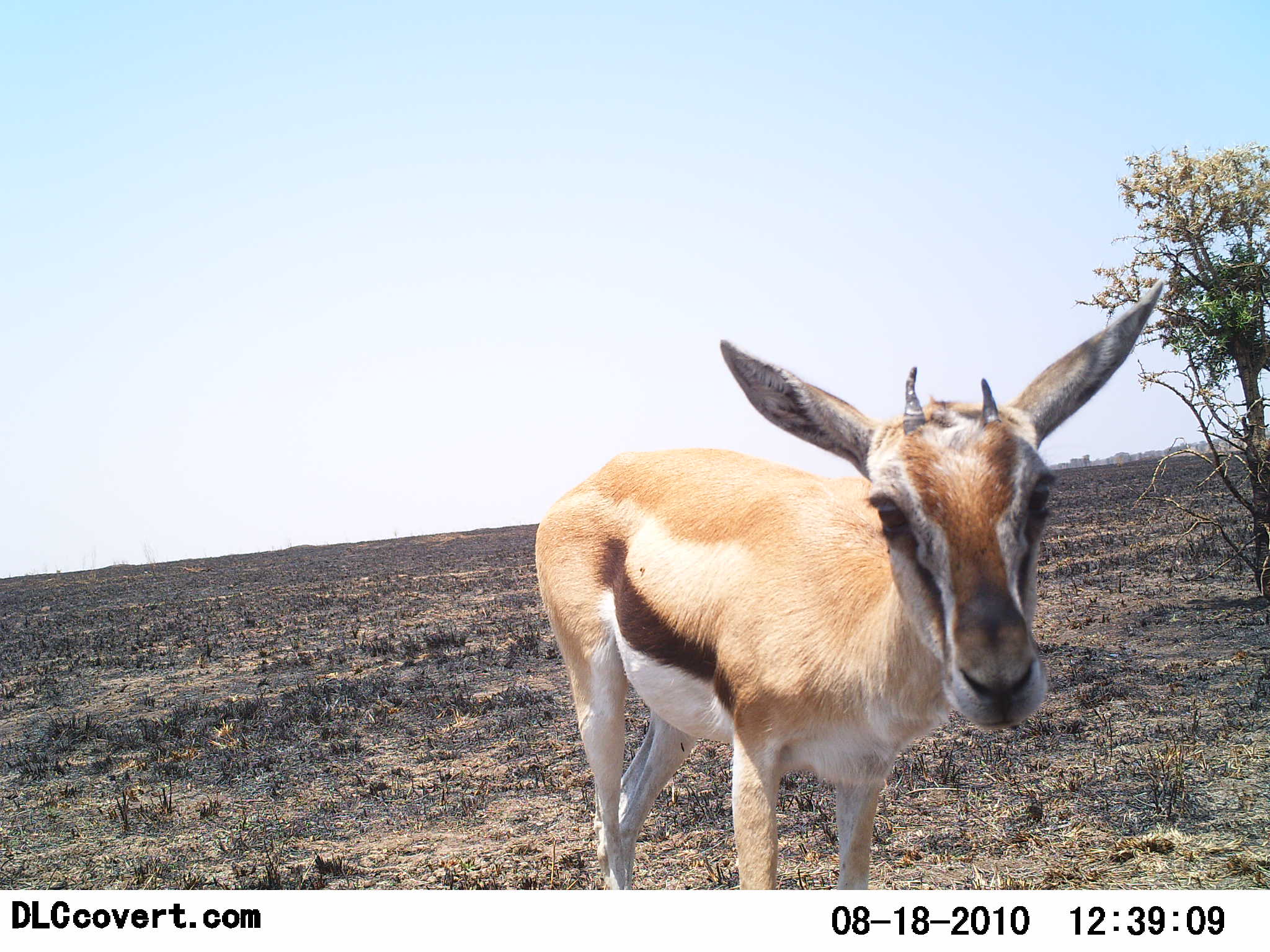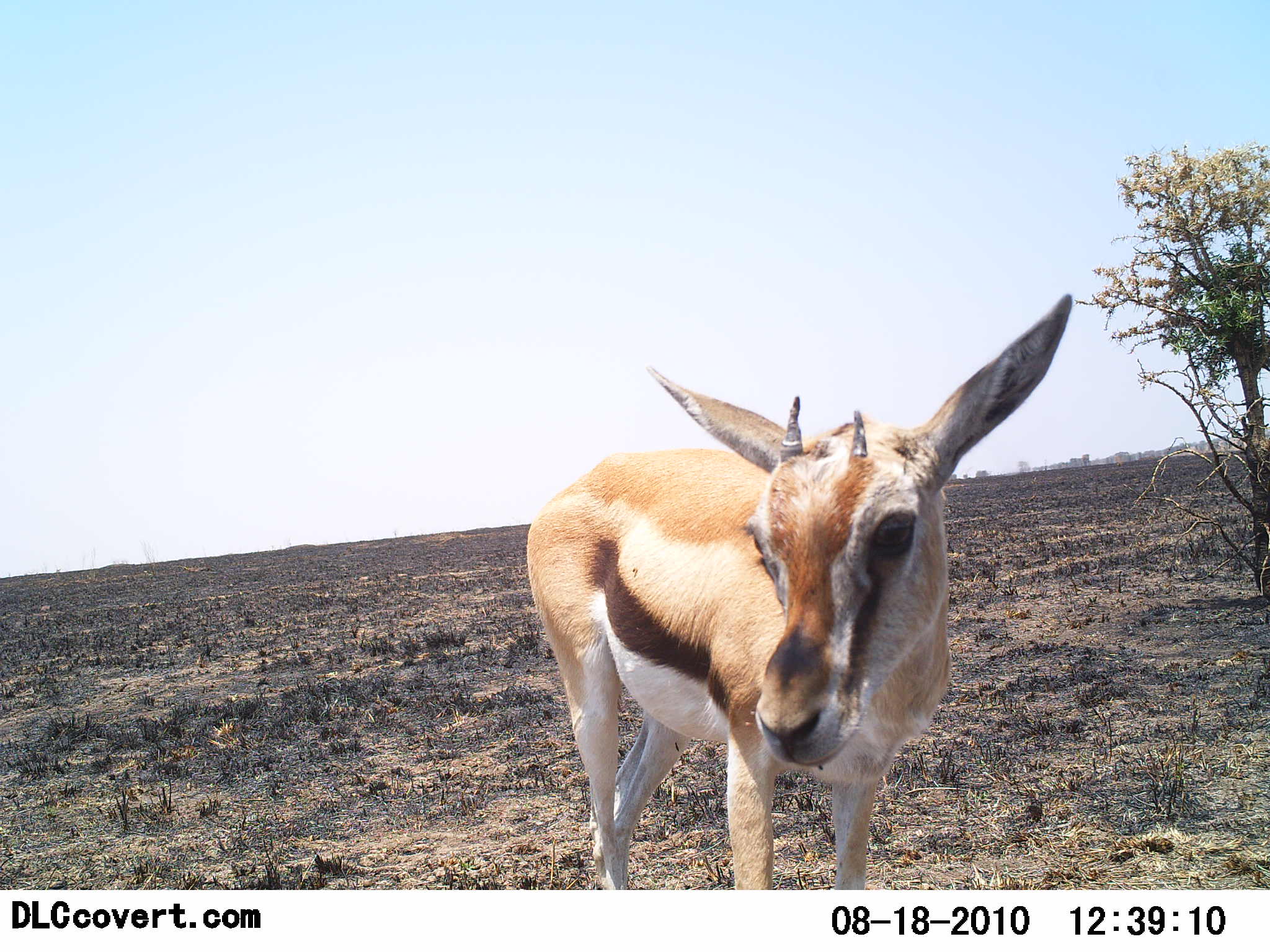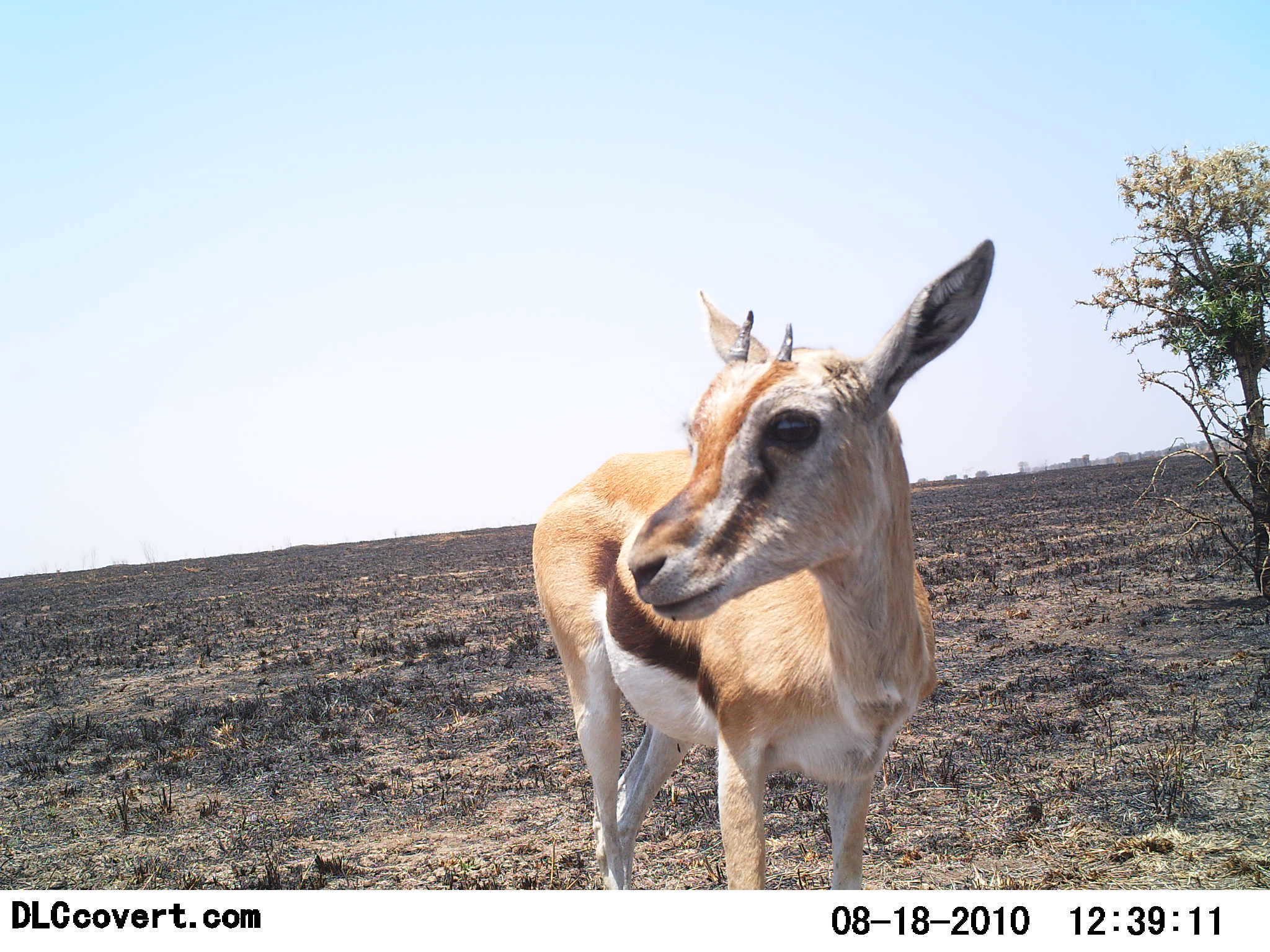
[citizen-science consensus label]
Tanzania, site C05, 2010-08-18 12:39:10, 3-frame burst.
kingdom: Animalia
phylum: Chordata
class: Mammalia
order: Artiodactyla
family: Bovidae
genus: Eudorcas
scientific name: Eudorcas thomsonii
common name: thomson's gazelle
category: gazellethomsons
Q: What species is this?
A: Gazellethomsons (thomson's gazelle) (Eudorcas thomsonii).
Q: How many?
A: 1.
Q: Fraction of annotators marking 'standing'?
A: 88%.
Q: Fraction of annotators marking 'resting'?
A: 6%.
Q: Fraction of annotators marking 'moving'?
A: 6%.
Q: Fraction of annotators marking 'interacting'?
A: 6%.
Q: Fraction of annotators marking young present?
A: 18%.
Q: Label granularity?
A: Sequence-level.